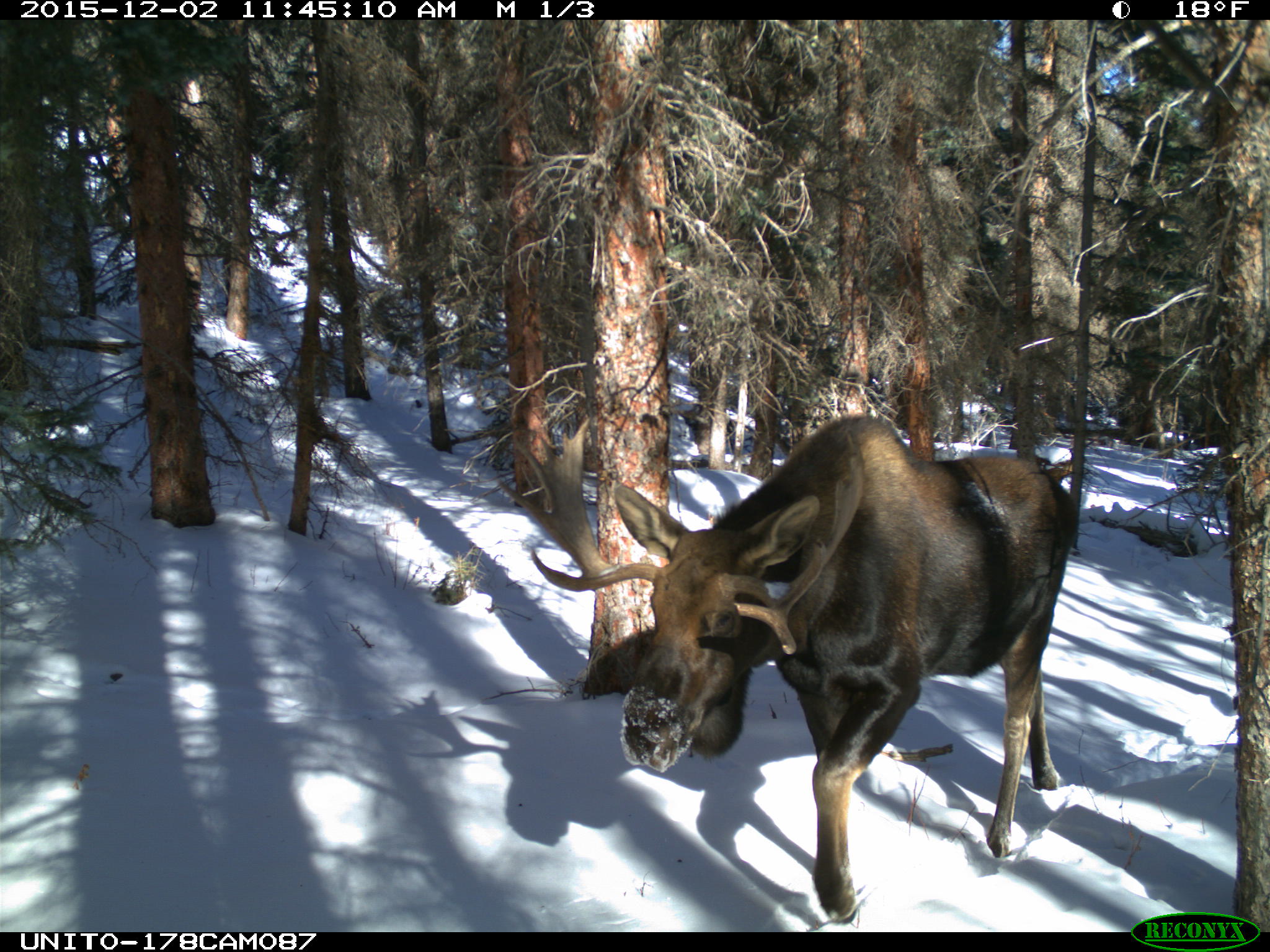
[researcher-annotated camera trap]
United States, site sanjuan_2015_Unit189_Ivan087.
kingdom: Animalia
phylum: Chordata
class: Mammalia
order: Artiodactyla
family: Cervidae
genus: Alces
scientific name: Alces alces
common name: moose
Alces alces (moose).